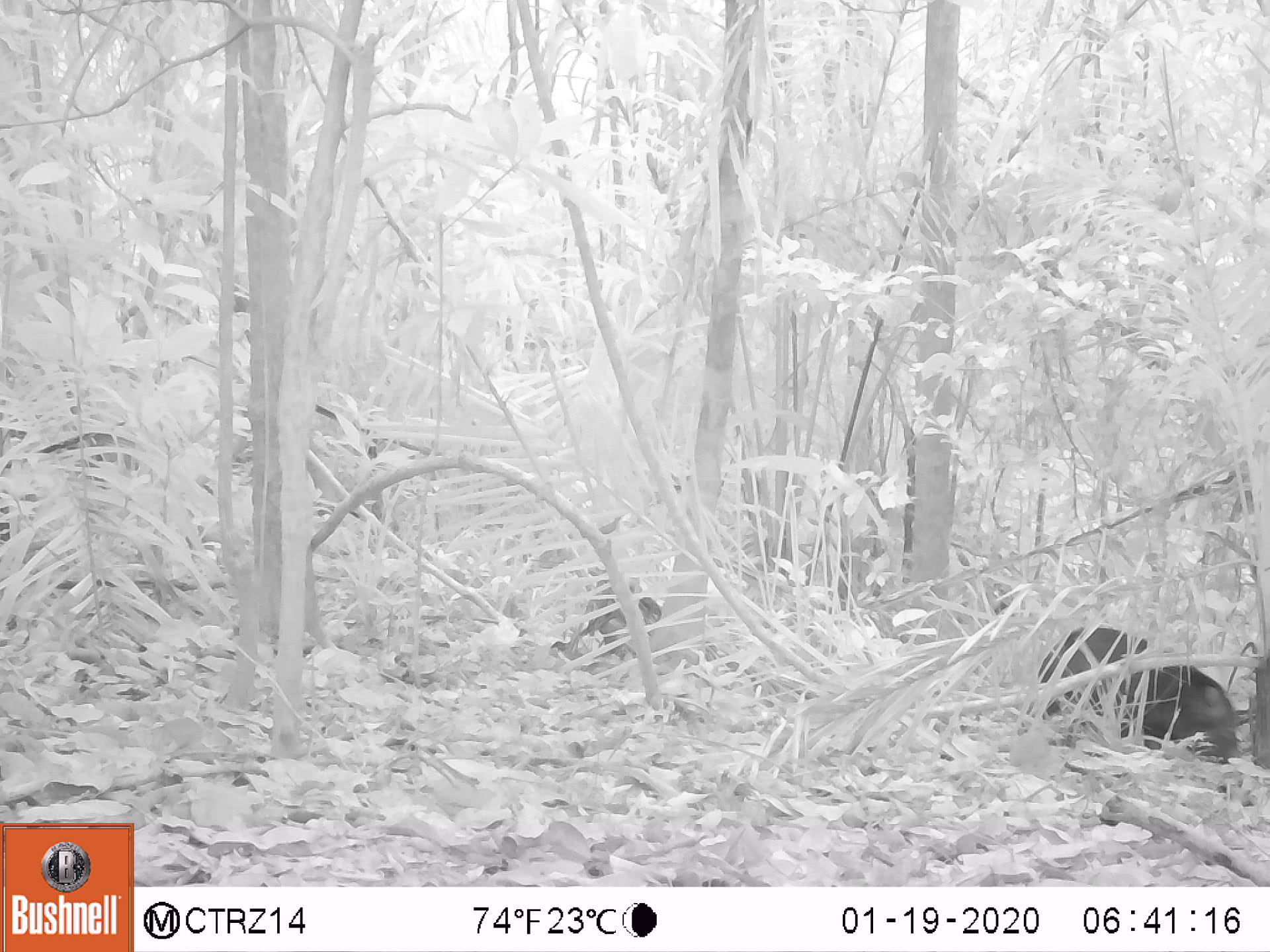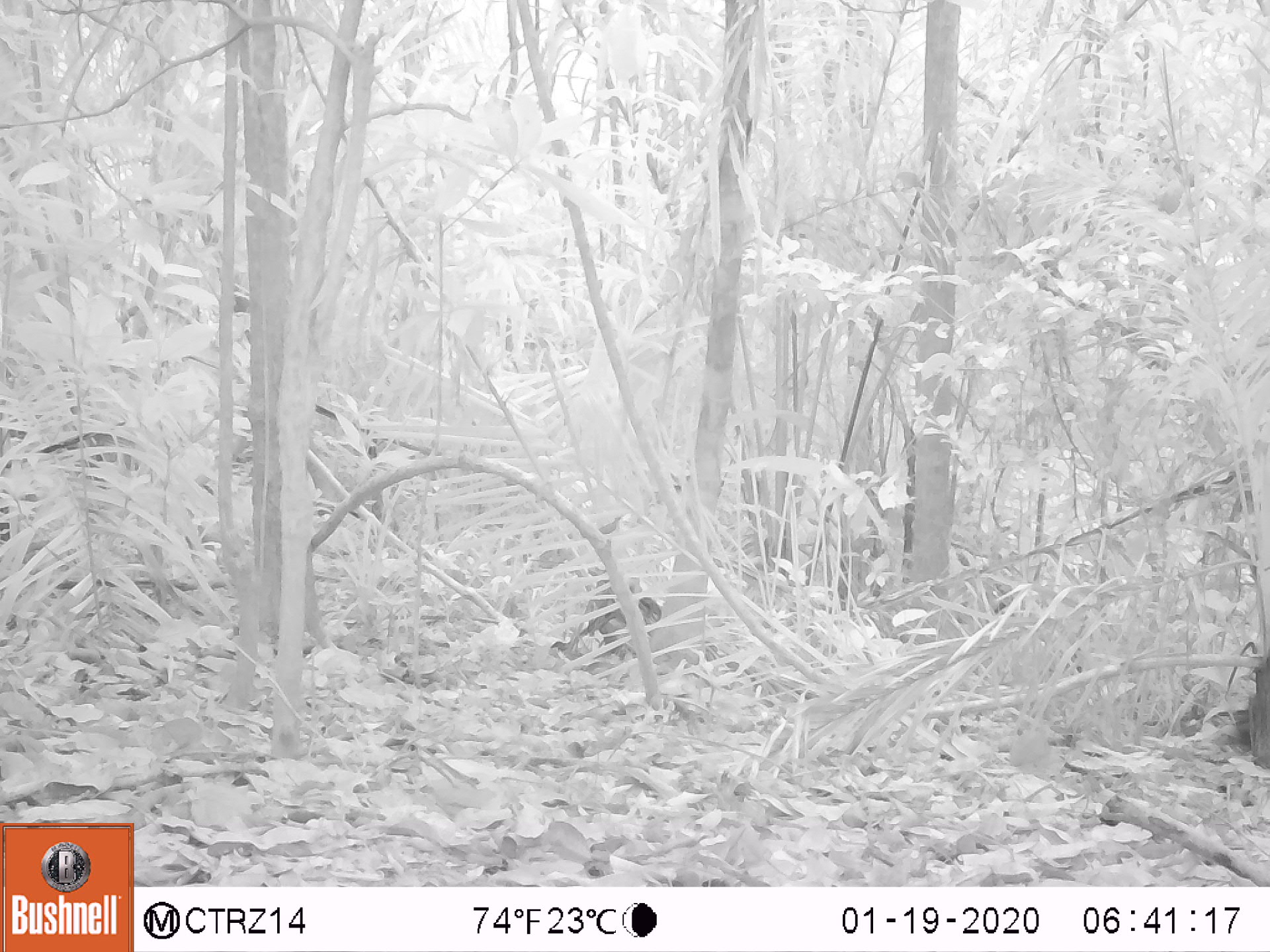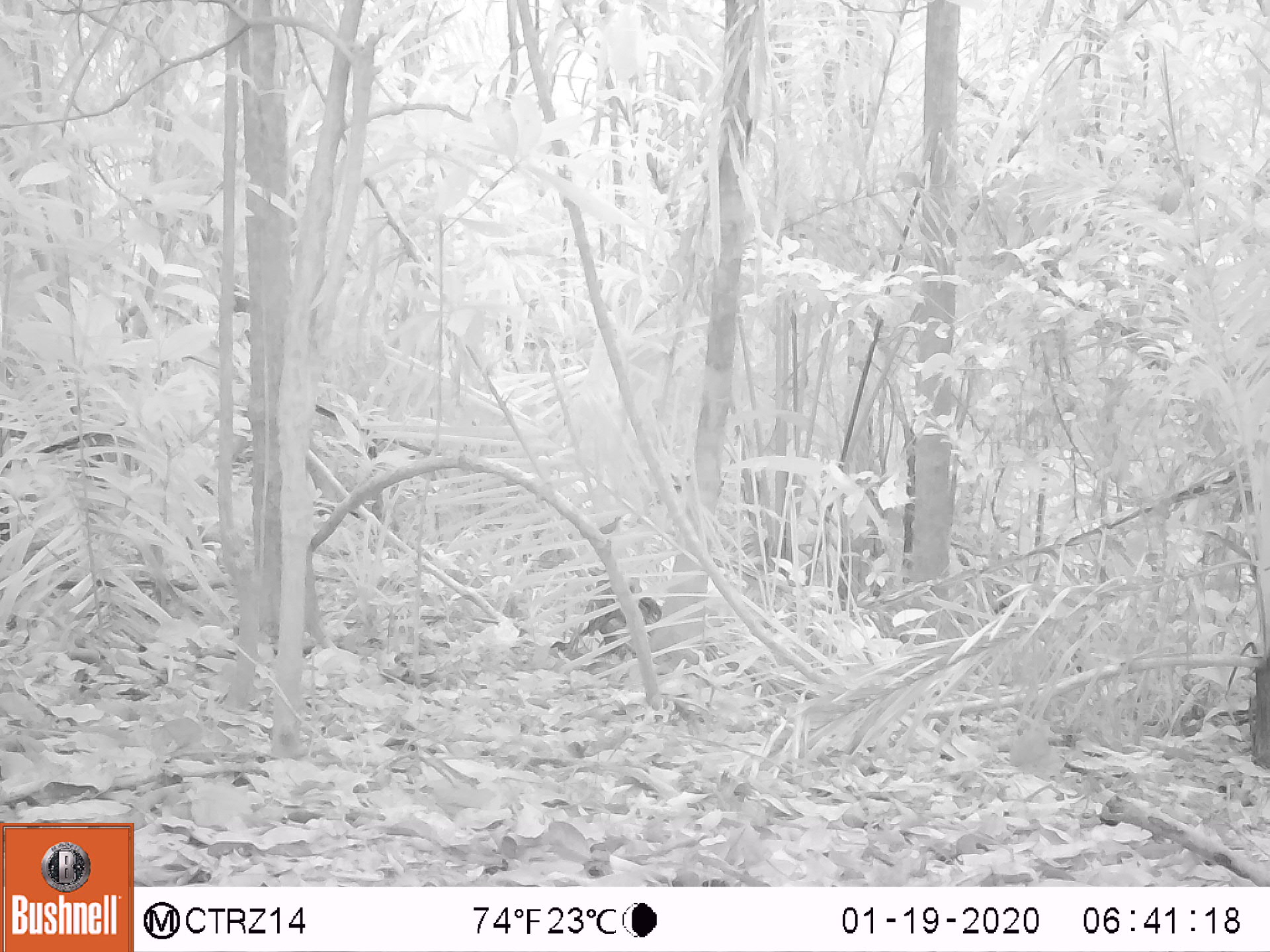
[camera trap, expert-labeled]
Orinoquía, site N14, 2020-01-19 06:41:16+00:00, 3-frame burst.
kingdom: Animalia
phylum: Chordata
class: Mammalia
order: Artiodactyla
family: Tayassuidae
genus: Pecari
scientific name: Pecari tajacu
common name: collared peccary